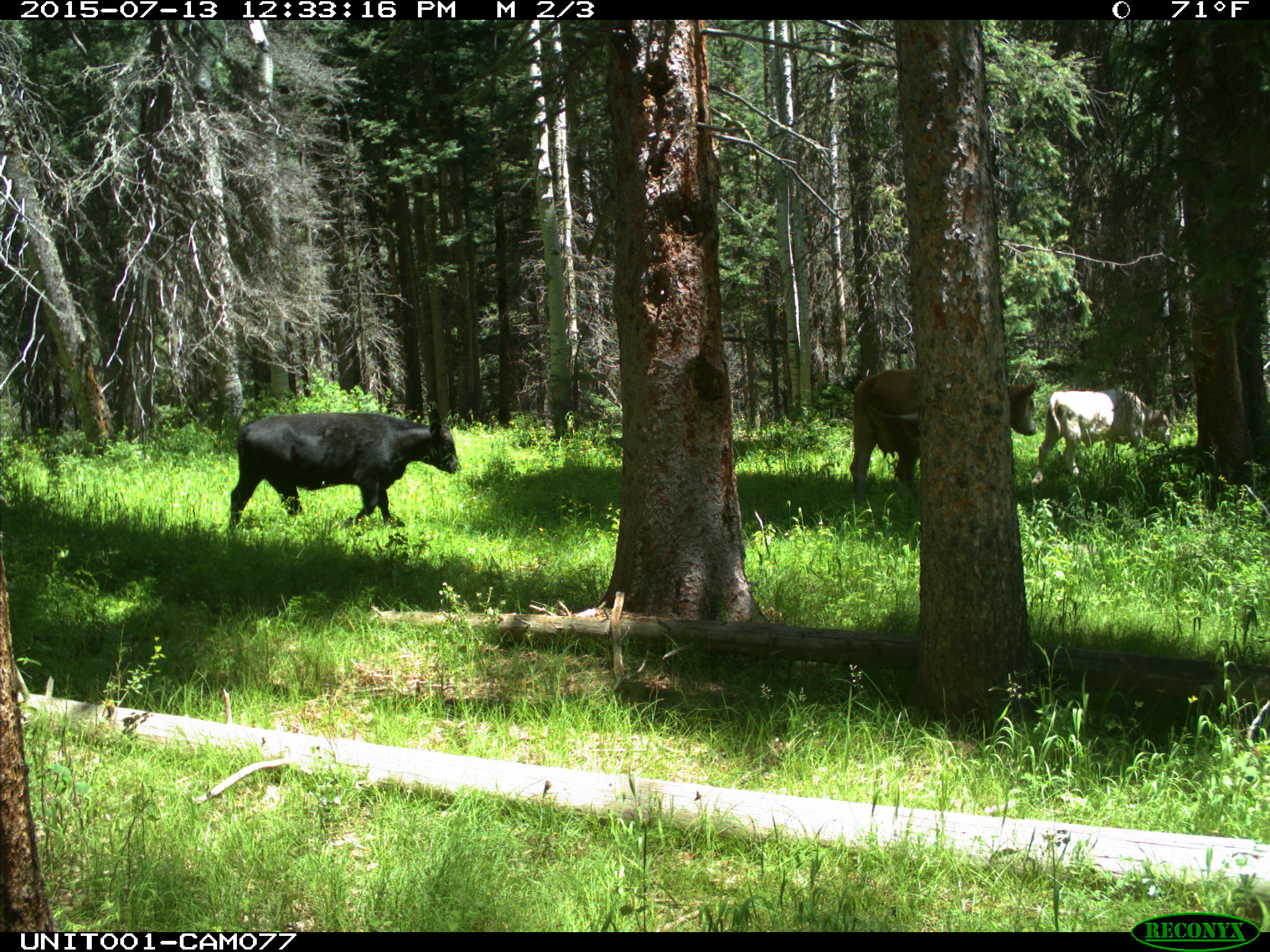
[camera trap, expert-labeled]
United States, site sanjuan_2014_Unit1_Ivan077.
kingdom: Animalia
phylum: Chordata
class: Mammalia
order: Artiodactyla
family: Bovidae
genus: Bos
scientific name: Bos taurus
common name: domestic cow